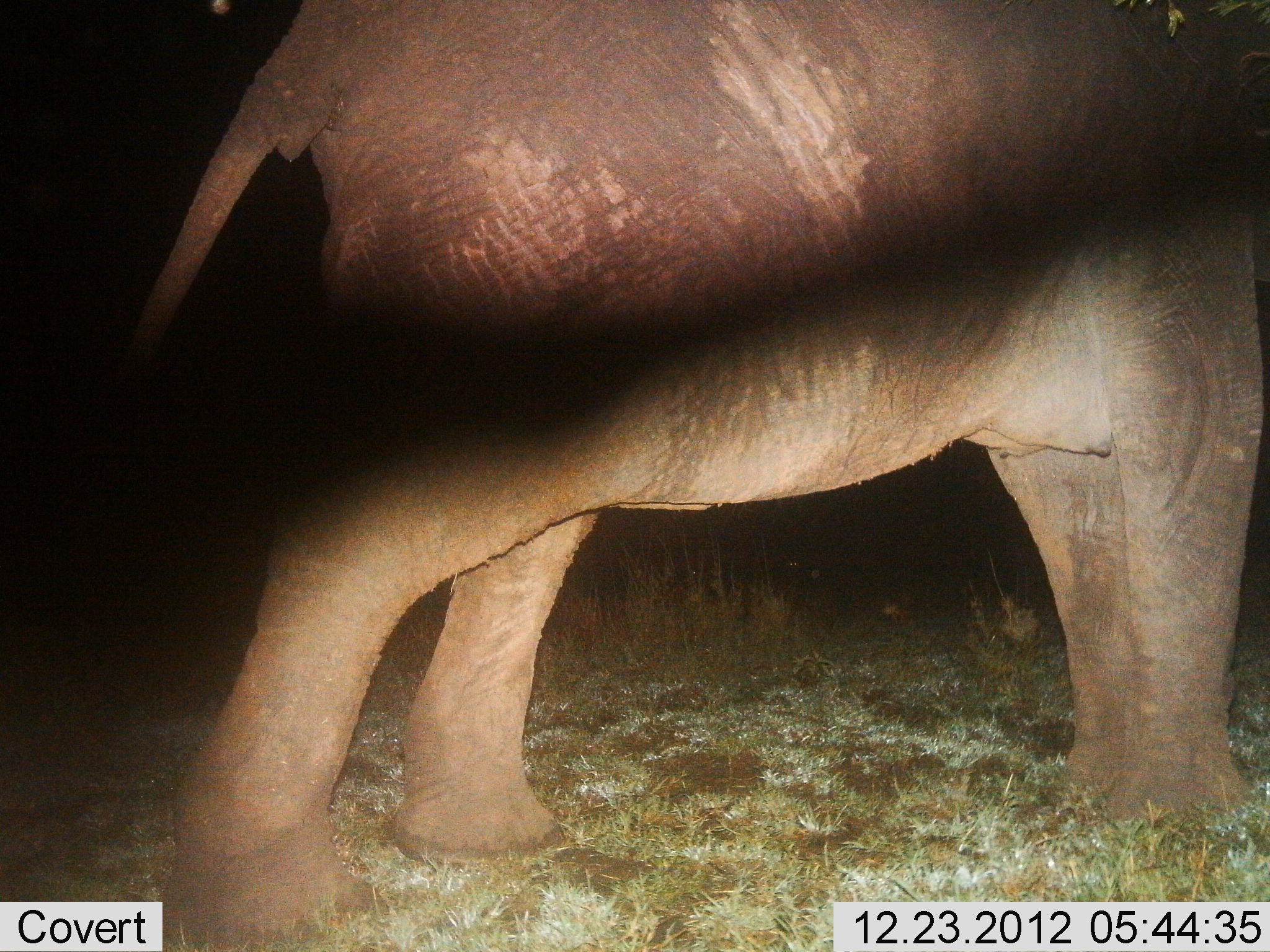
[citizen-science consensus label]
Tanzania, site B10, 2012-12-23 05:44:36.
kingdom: Animalia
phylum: Chordata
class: Mammalia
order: Proboscidea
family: Elephantidae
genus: Loxodonta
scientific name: Loxodonta africana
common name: african bush elephant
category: elephant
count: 1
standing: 68%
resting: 0%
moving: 32%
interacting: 0%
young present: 5%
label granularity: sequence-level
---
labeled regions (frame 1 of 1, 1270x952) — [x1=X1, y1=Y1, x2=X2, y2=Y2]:
animal: [x1=111, y1=1, x2=1269, y2=952]